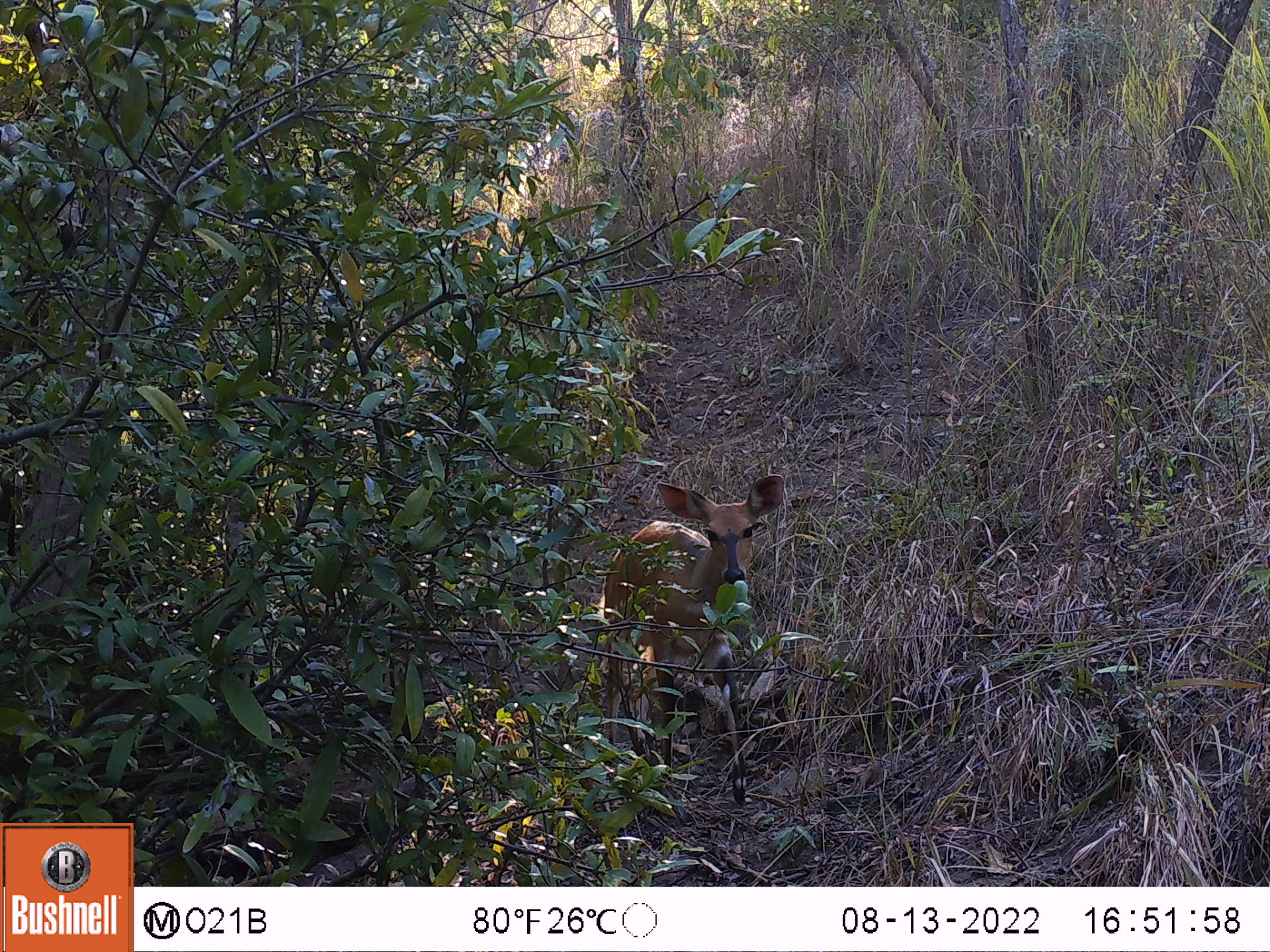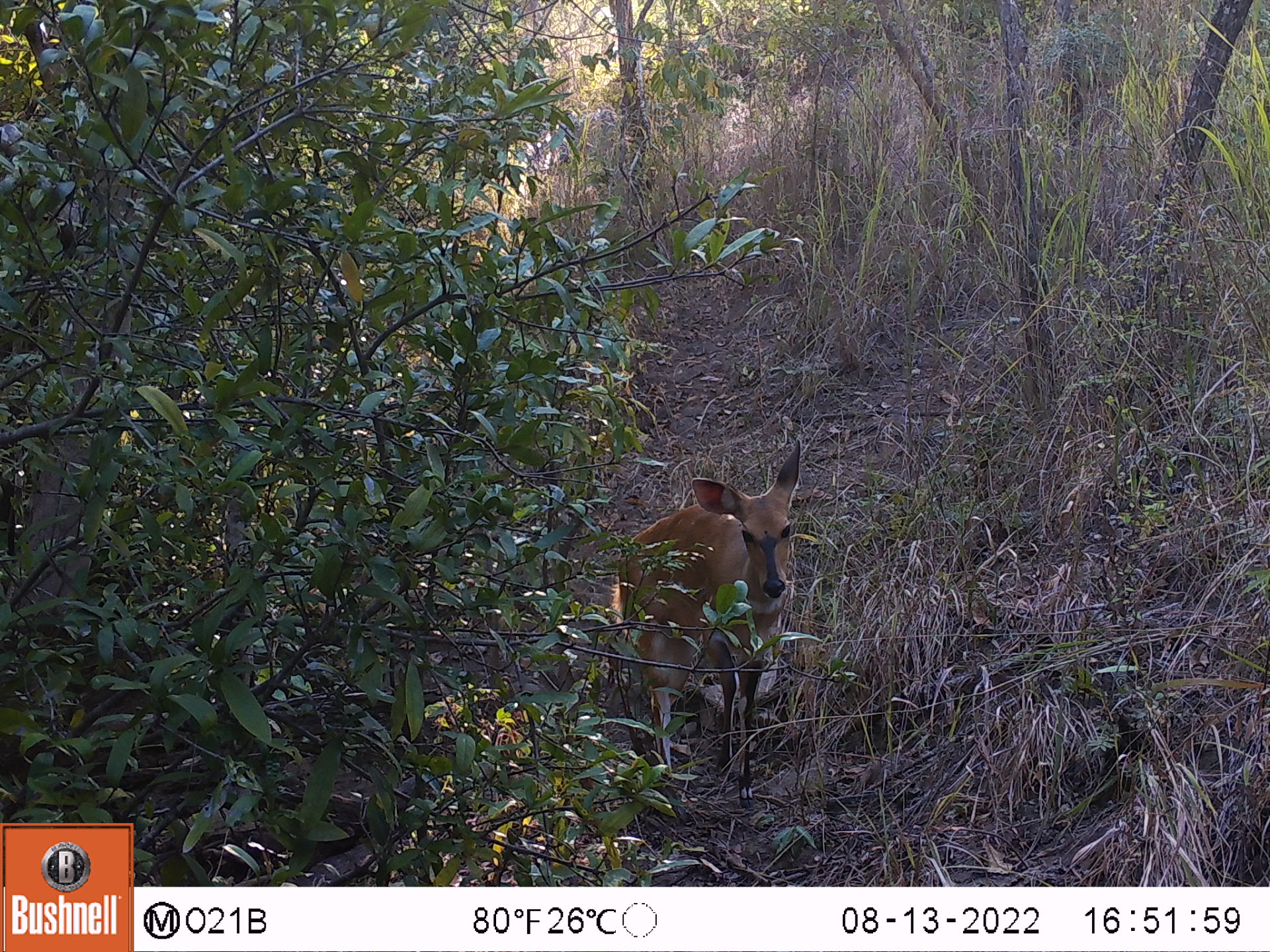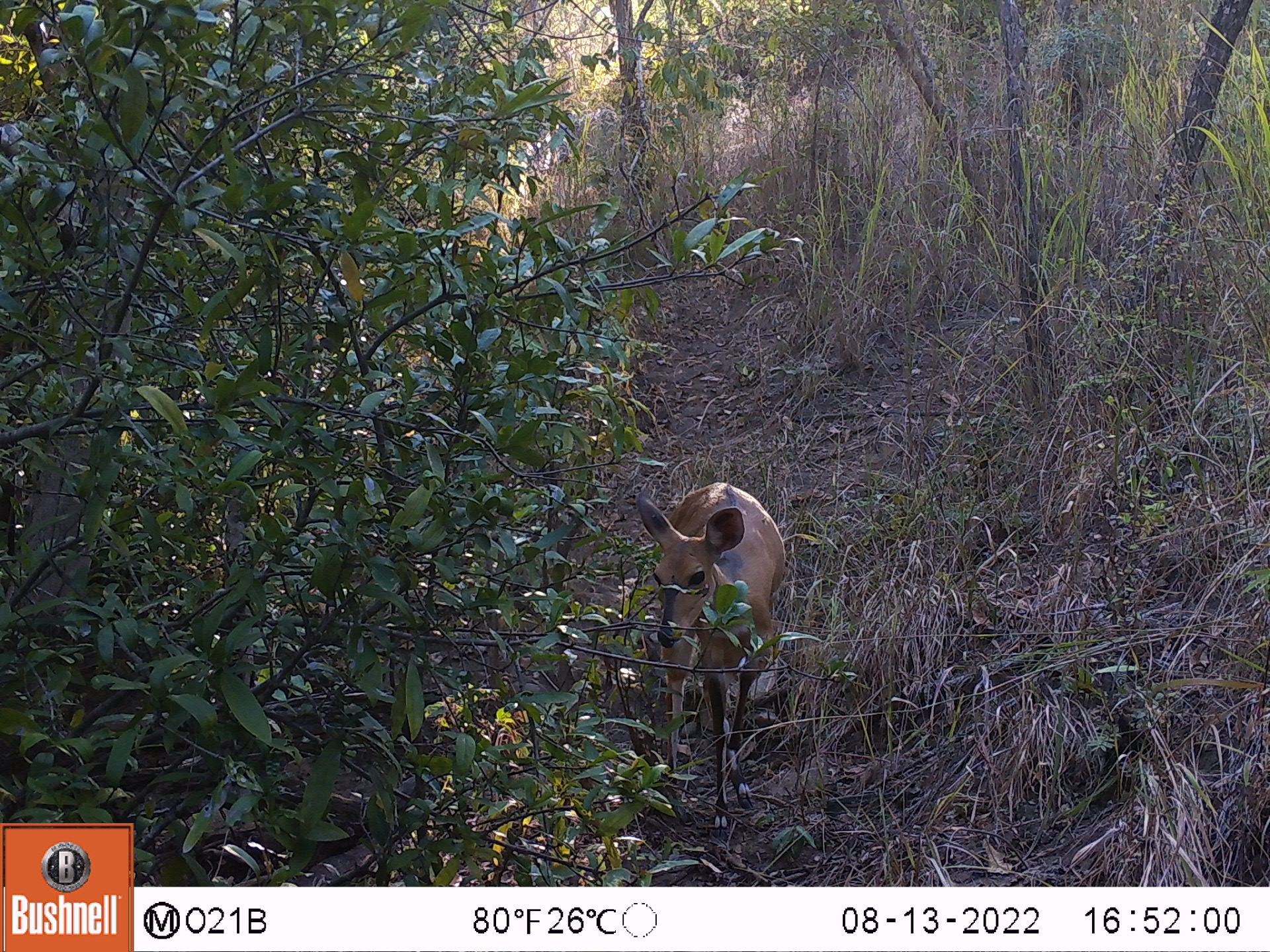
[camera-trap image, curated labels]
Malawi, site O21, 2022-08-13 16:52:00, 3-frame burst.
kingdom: Animalia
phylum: Chordata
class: Mammalia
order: Artiodactyla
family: Bovidae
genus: Tragelaphus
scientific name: Tragelaphus sylvaticus sylvaticus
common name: cape bushbuck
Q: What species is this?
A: Cape bushbuck (Tragelaphus sylvaticus sylvaticus).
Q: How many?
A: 1.